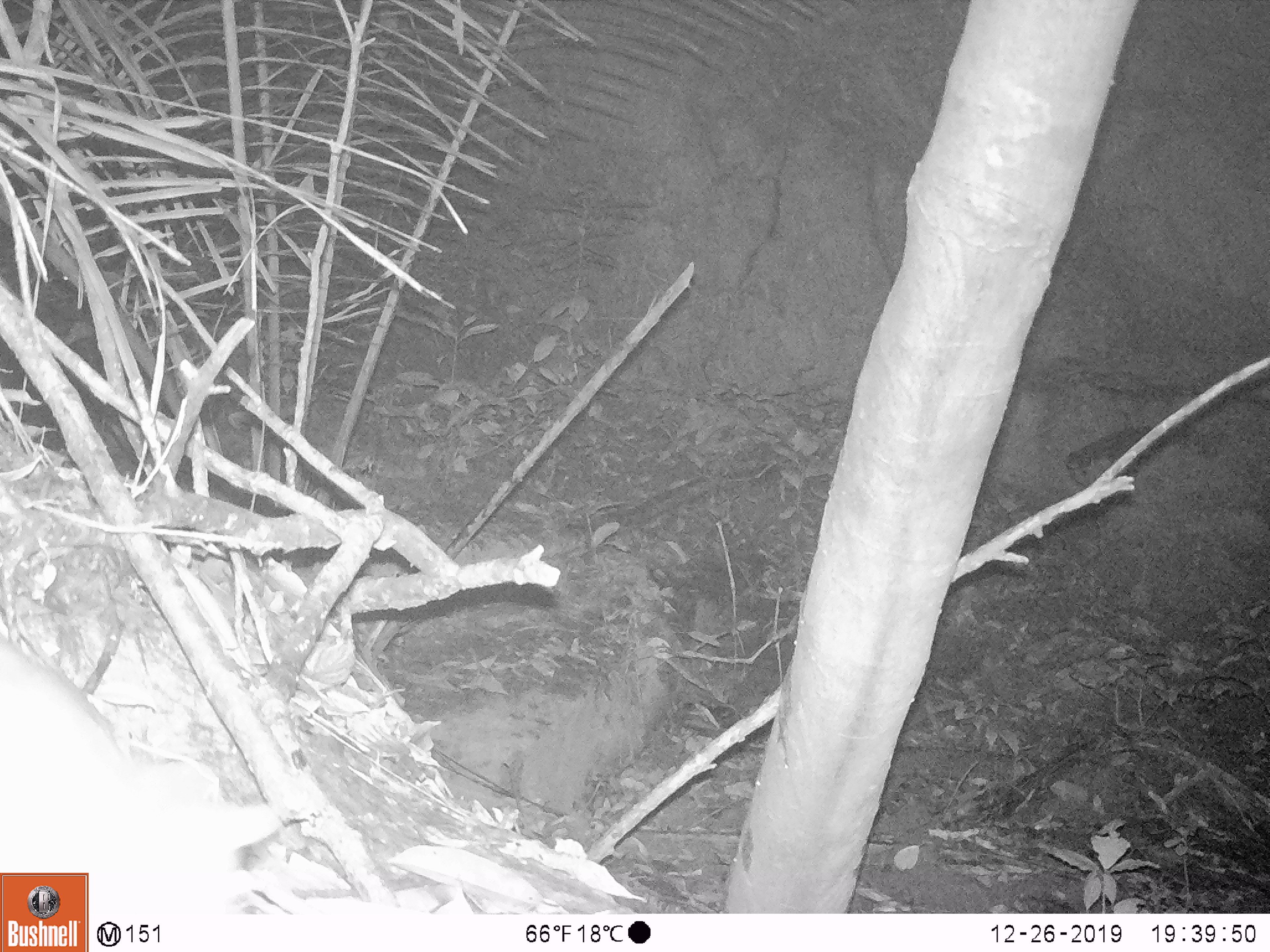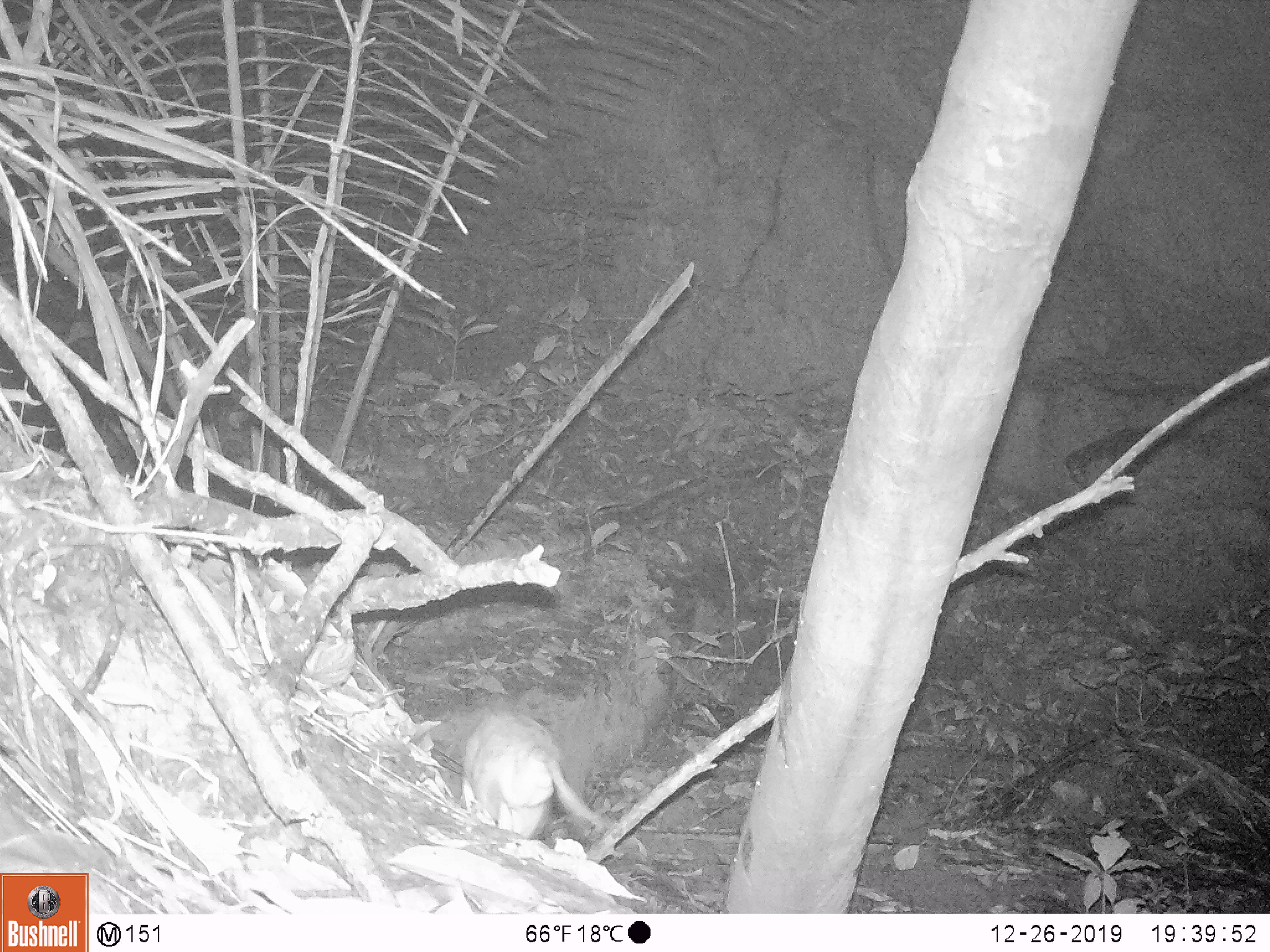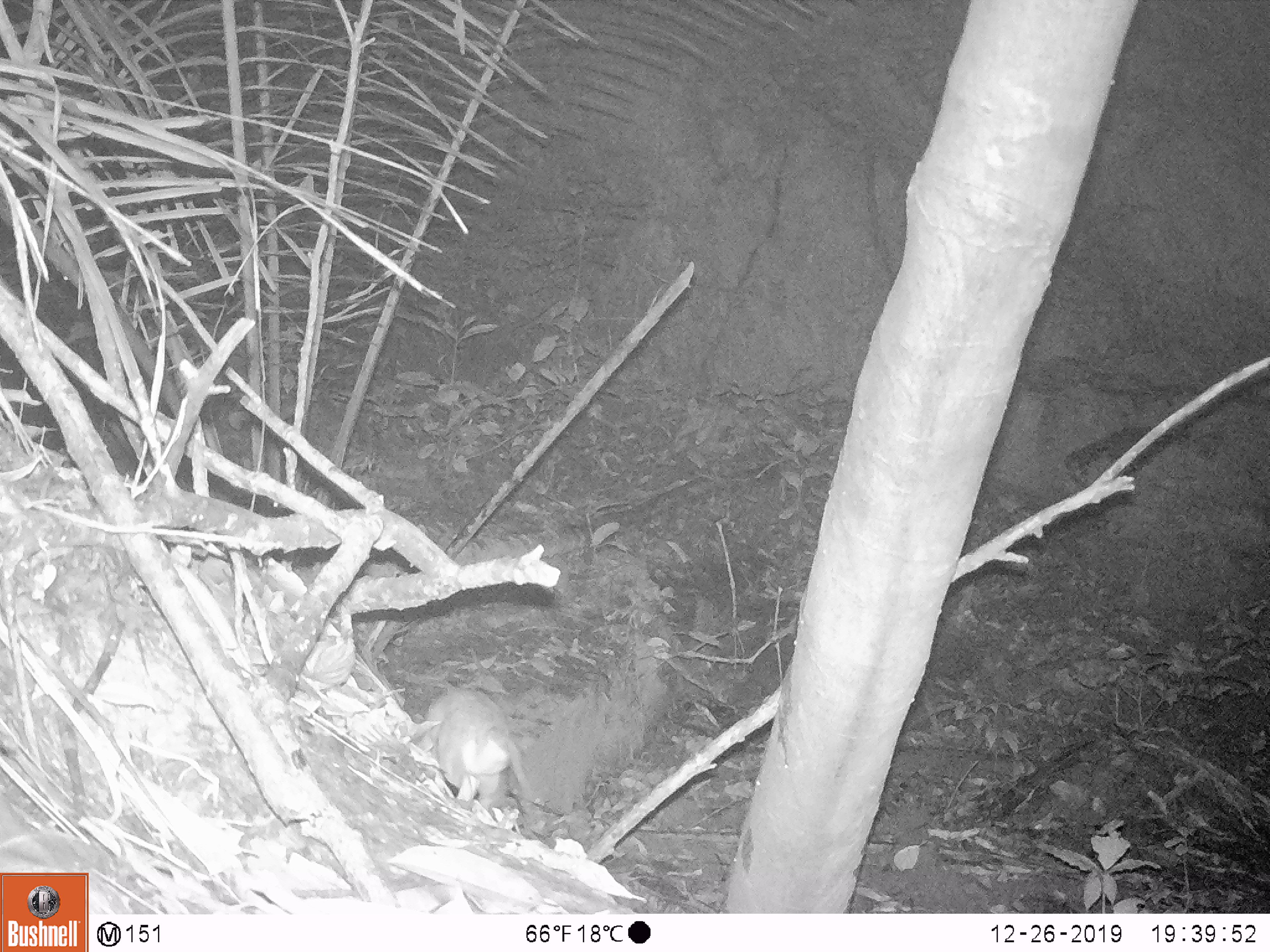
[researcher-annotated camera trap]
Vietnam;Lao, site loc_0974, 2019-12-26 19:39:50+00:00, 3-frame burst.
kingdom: Animalia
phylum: Chordata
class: Mammalia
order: Rodentia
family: Muridae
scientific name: Muridae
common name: old-world mice and rats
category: unidentified murid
Unidentified murid (old-world mice and rats) (Muridae). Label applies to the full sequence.